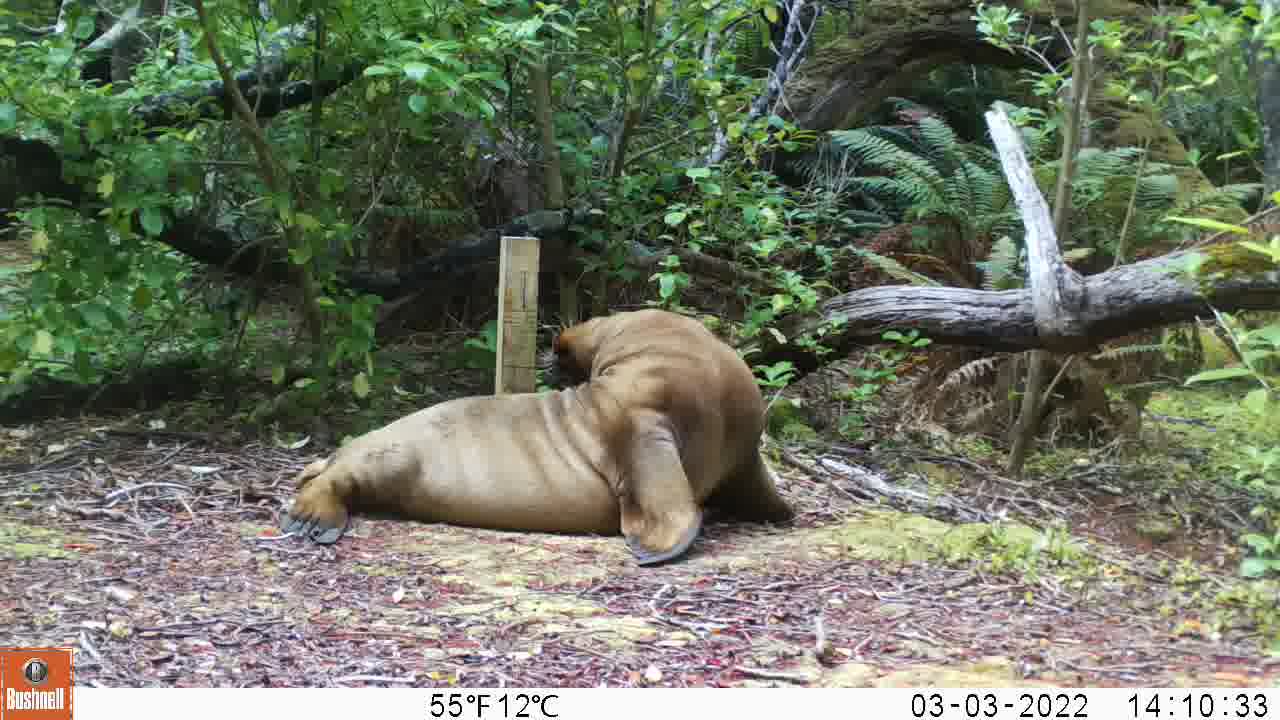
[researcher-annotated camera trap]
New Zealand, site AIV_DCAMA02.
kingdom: Animalia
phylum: Chordata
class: Mammalia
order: Carnivora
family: Otariidae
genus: Phocarctos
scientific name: Phocarctos hookeri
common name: new zealand sea lion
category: sealion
Sealion (new zealand sea lion) (Phocarctos hookeri).